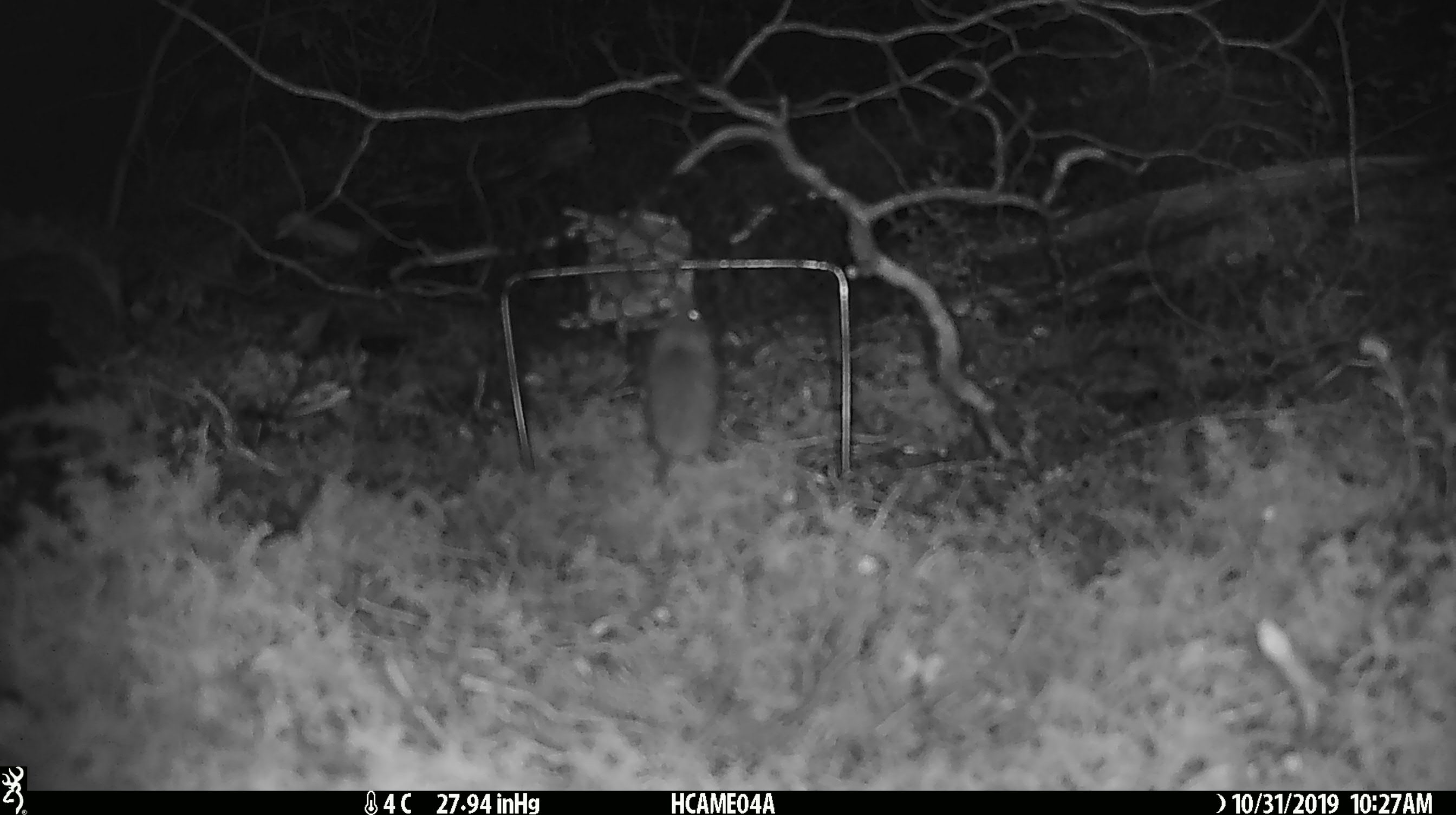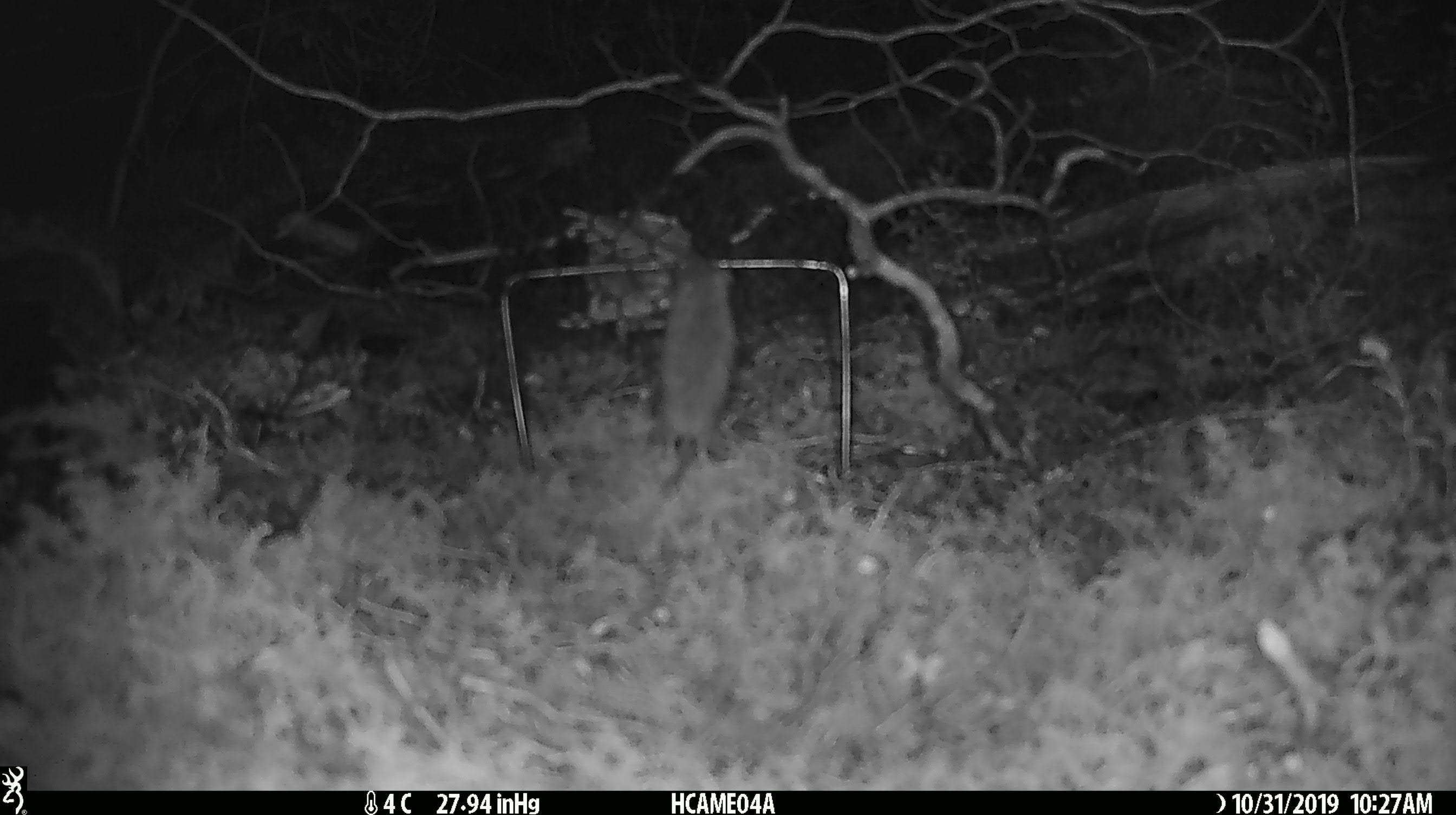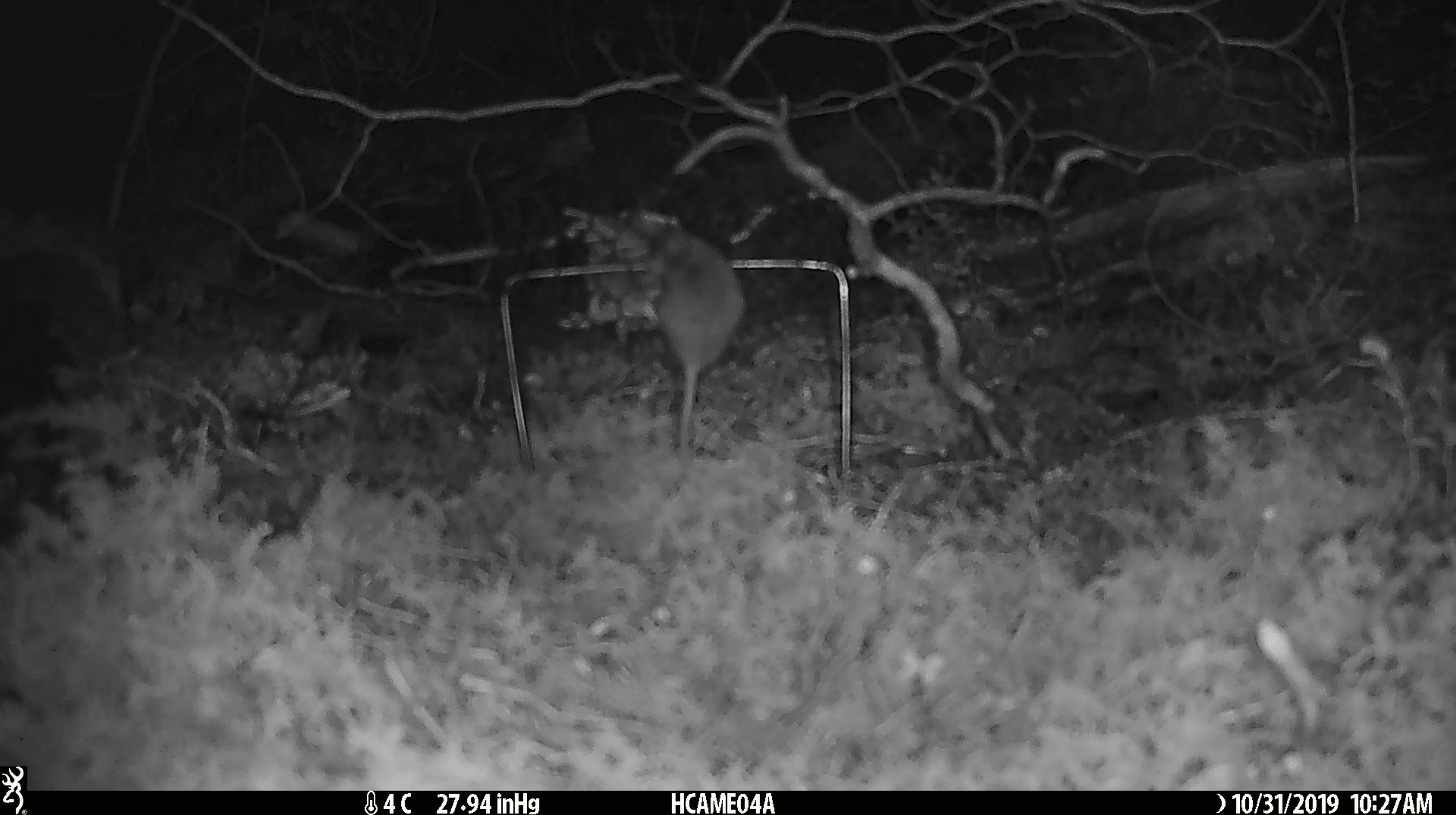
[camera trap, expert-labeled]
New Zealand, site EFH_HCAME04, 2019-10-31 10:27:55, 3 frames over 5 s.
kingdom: Animalia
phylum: Chordata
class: Mammalia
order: Rodentia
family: Muridae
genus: Mus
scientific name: Mus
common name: mouse